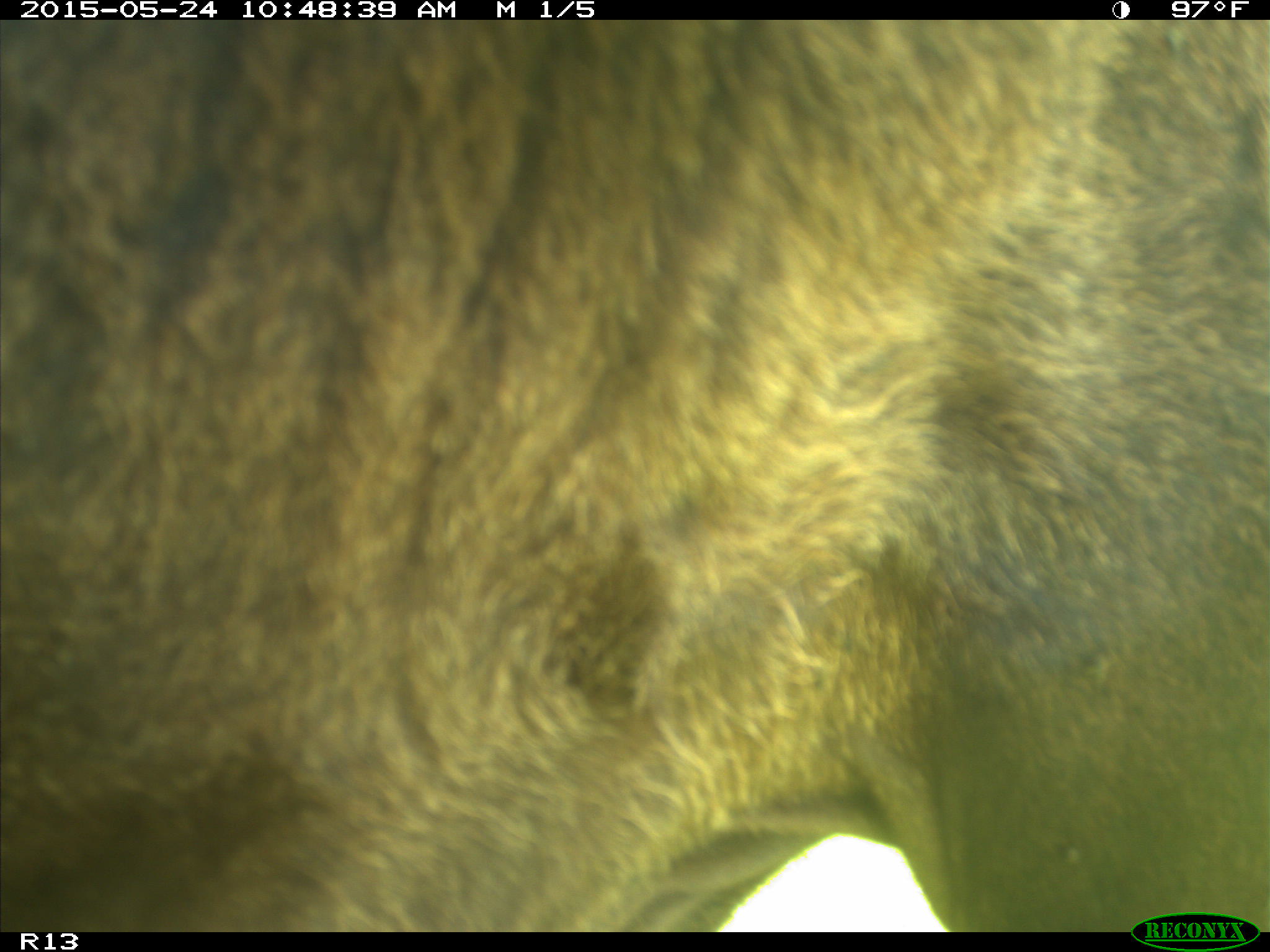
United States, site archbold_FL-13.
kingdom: Animalia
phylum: Chordata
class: Mammalia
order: Artiodactyla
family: Bovidae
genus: Bos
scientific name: Bos taurus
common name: domestic cow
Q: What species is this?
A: Bos taurus (domestic cow).